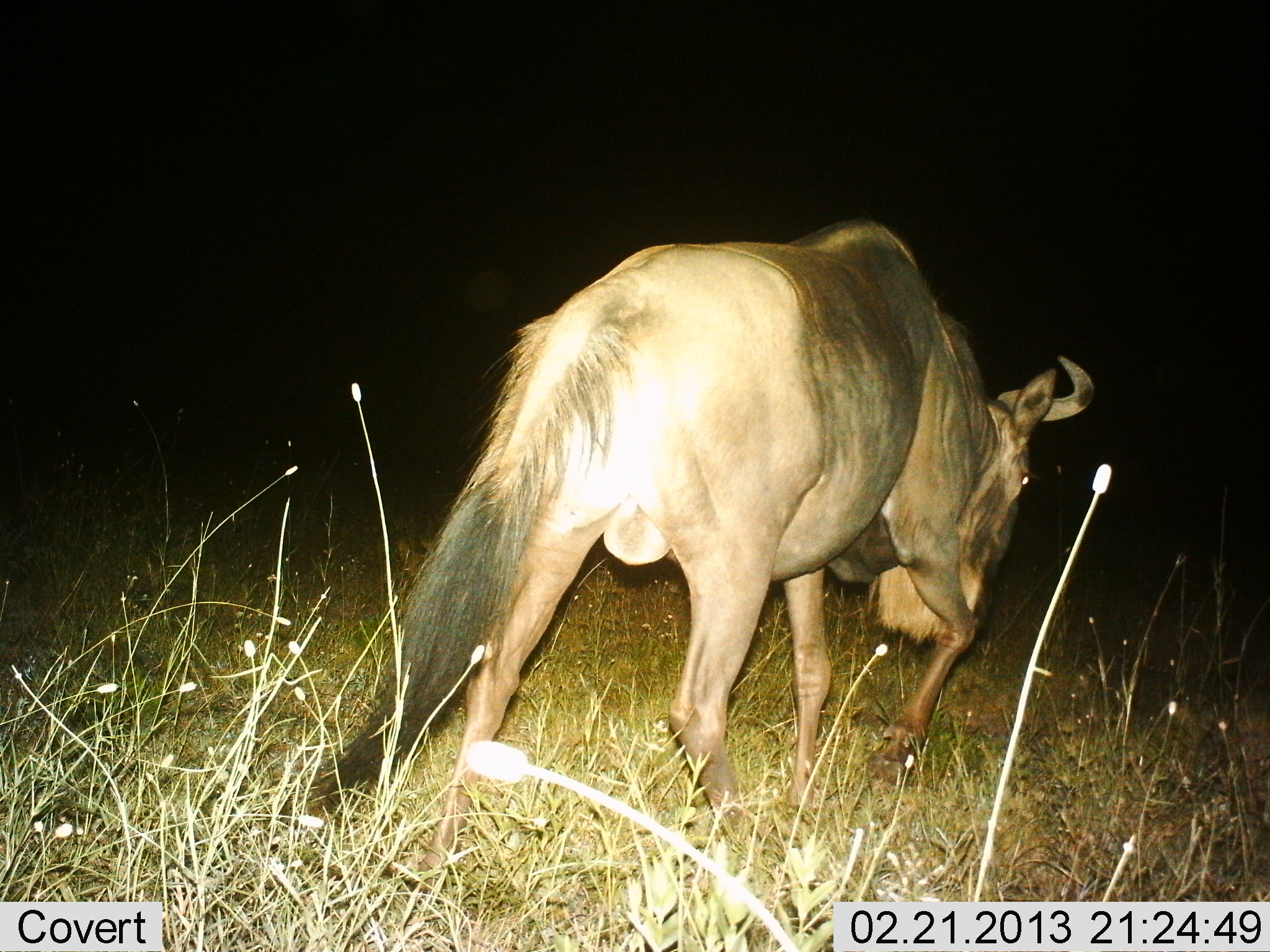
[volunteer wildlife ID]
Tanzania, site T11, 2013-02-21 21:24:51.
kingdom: Animalia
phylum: Chordata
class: Mammalia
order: Artiodactyla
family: Bovidae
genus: Connochaetes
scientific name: Connochaetes taurinus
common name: blue wildebeest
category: wildebeest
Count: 1.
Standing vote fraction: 7%.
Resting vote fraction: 0%.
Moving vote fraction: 90%.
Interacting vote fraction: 0%.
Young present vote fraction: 0%.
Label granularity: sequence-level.